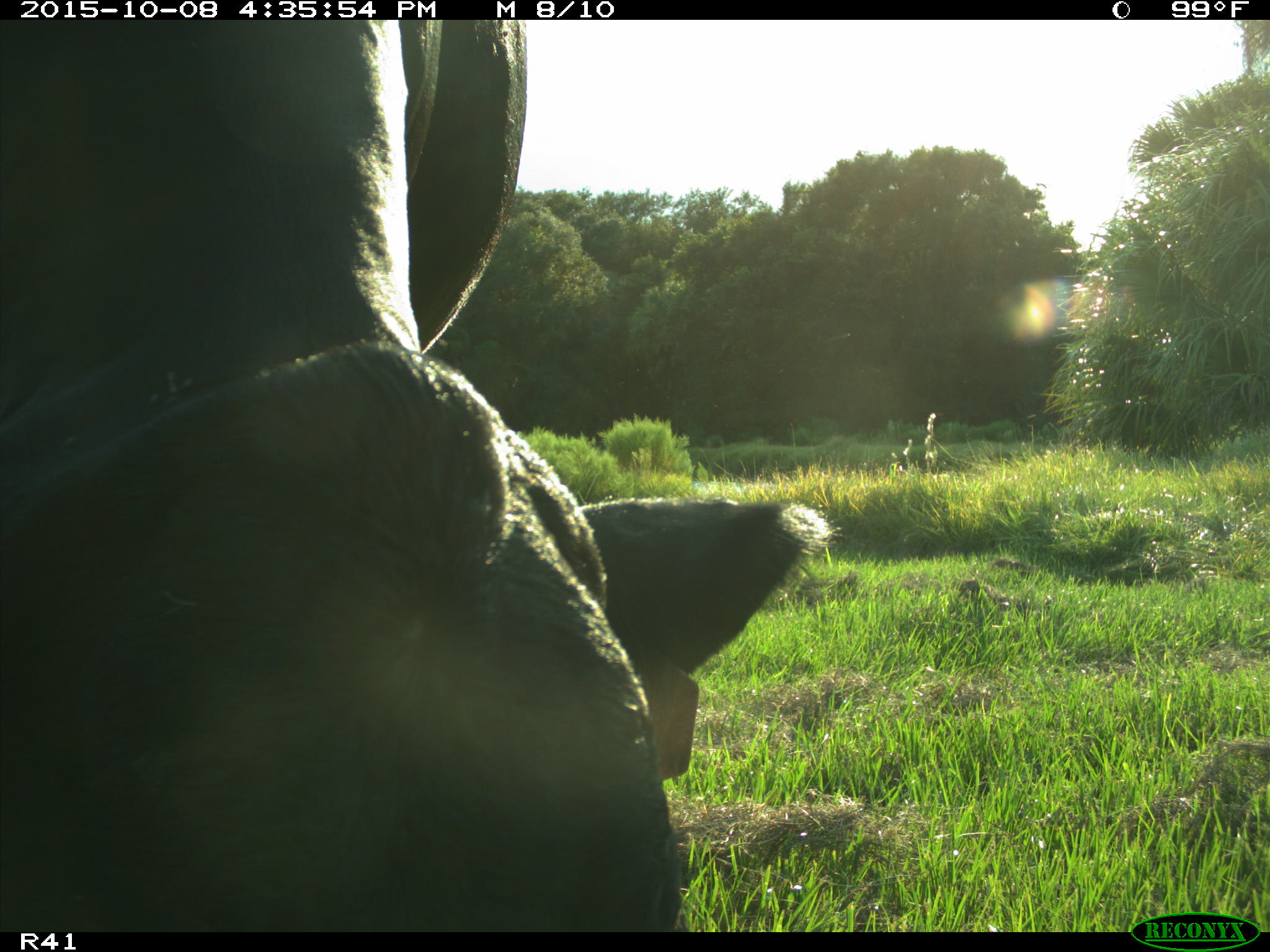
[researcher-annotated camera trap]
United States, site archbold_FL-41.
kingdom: Animalia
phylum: Chordata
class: Mammalia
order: Artiodactyla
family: Bovidae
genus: Bos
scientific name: Bos taurus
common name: domestic cow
Bos taurus (domestic cow).